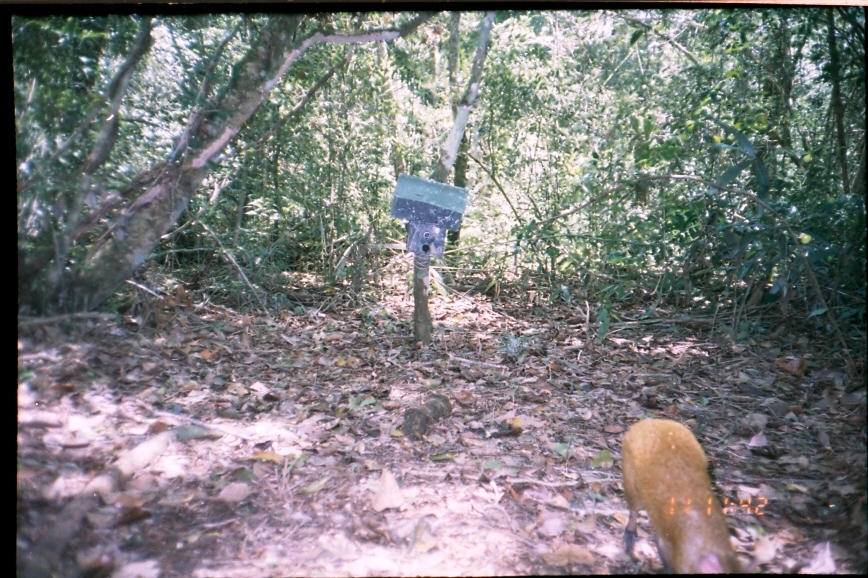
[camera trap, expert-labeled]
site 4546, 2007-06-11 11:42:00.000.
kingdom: Animalia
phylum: Chordata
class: Mammalia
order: Rodentia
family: Dasyproctidae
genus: Dasyprocta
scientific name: Dasyprocta punctata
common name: central american agouti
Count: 1.